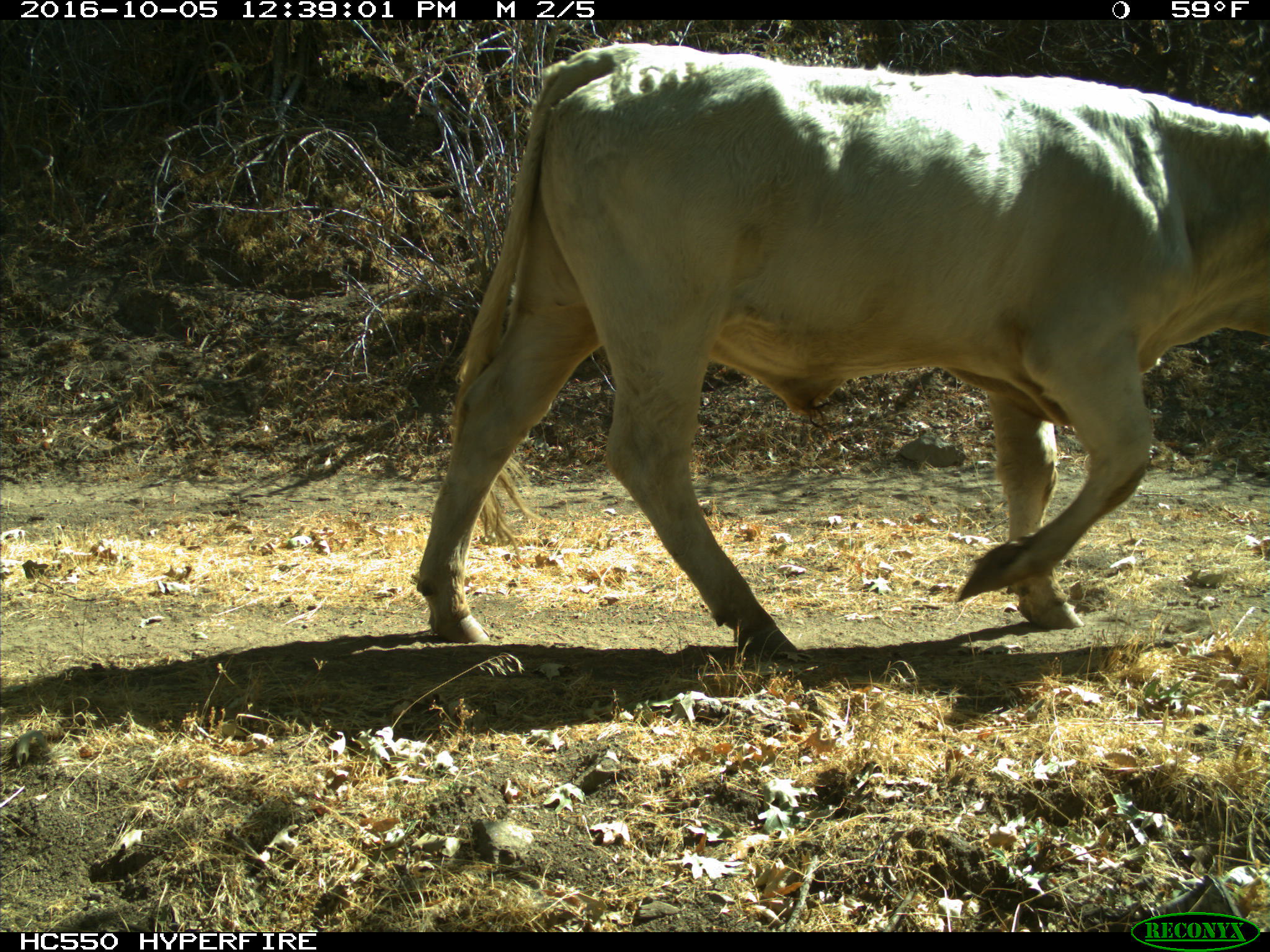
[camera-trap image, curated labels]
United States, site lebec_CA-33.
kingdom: Animalia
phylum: Chordata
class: Mammalia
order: Artiodactyla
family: Bovidae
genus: Bos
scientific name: Bos taurus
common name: domestic cow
Bos taurus (domestic cow).